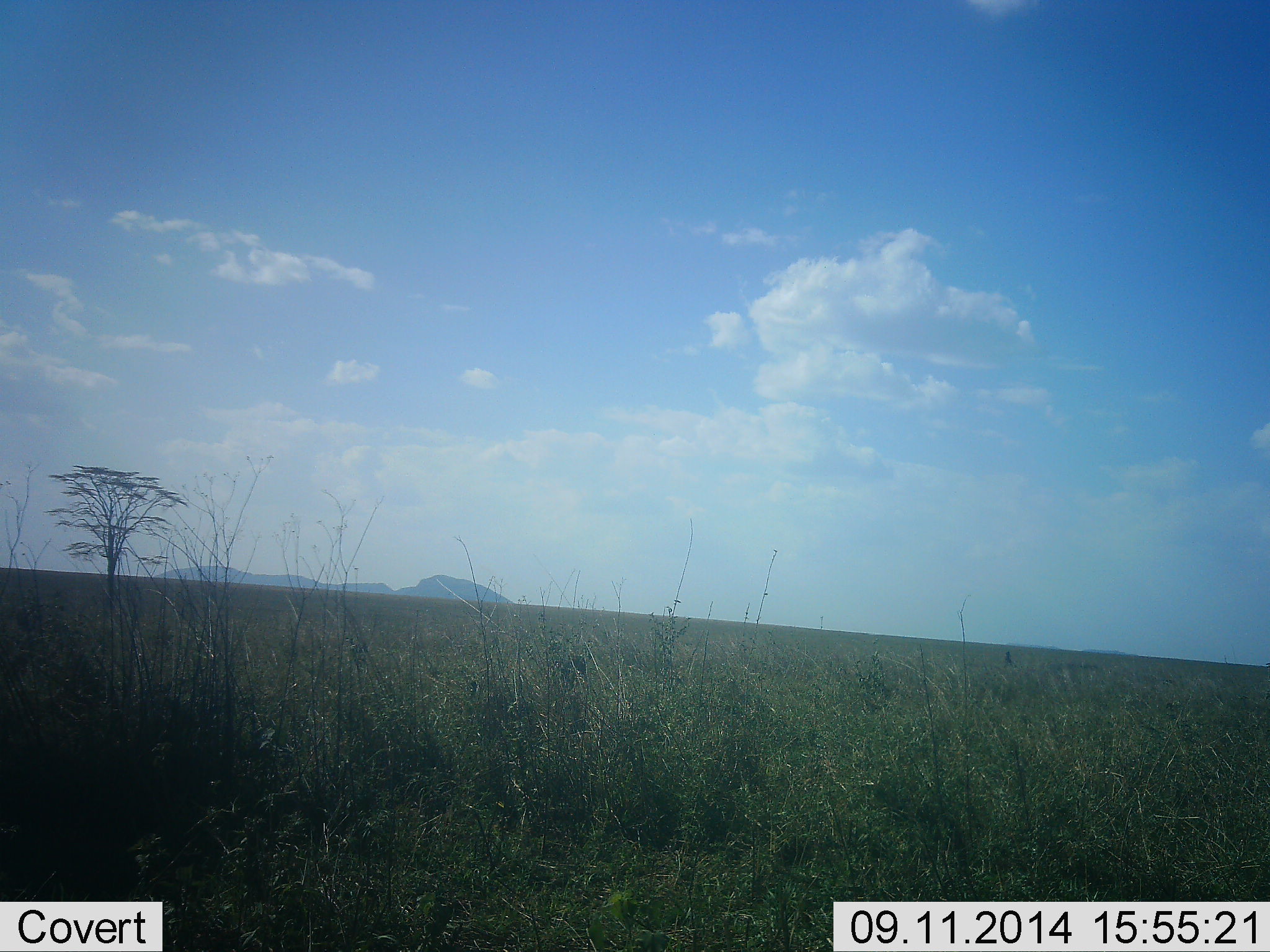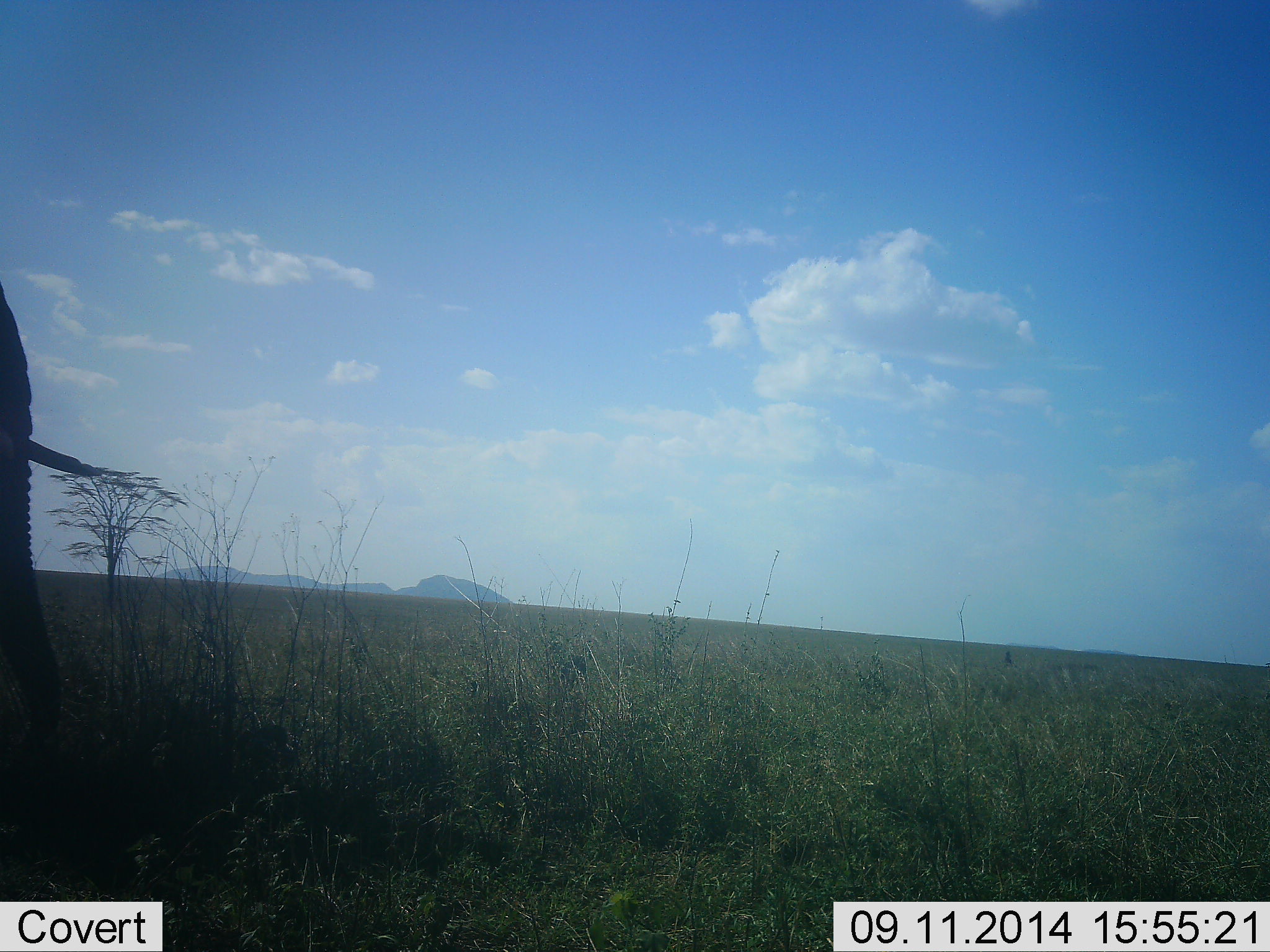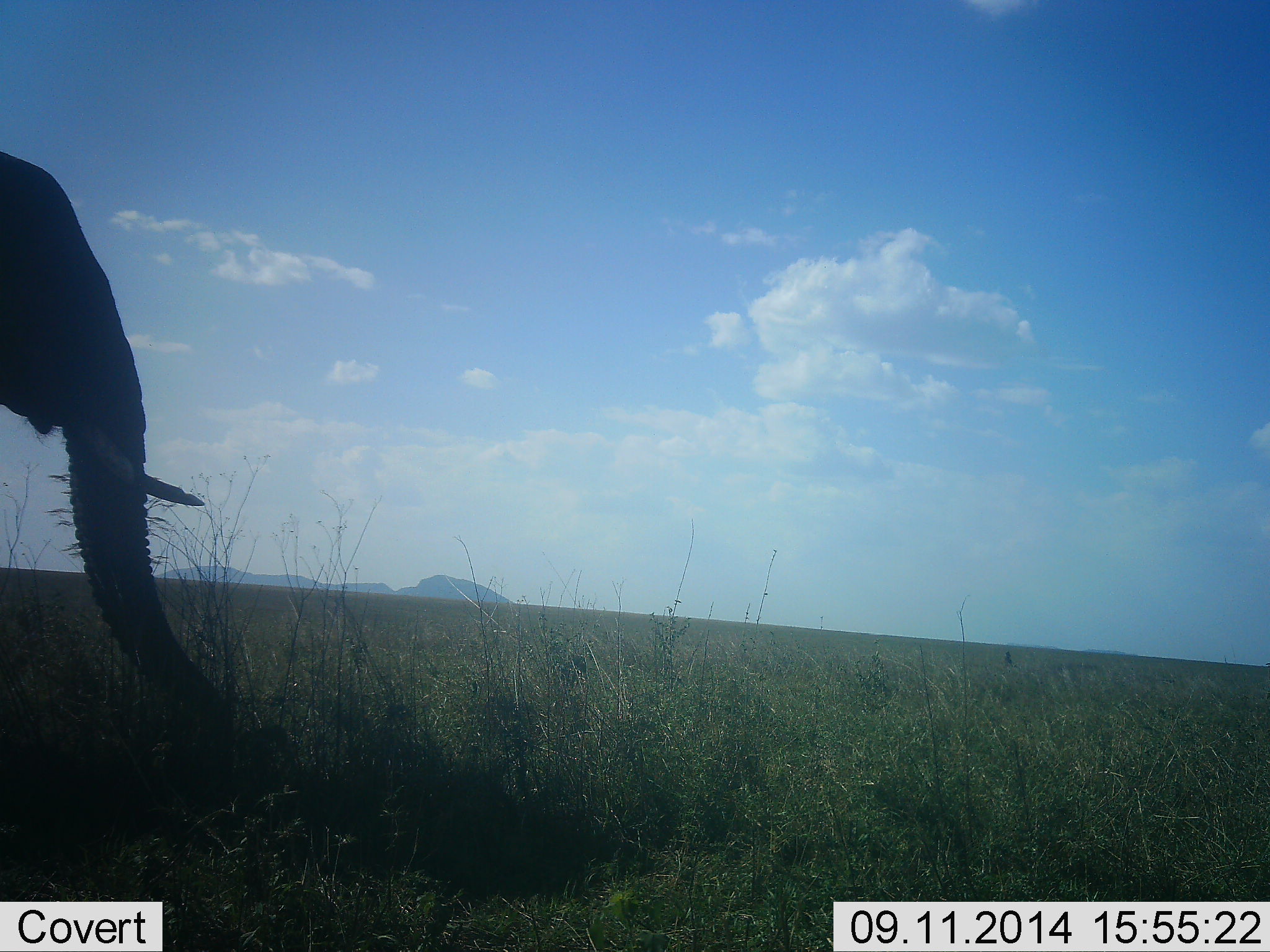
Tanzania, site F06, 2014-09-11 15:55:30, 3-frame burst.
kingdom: Animalia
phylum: Chordata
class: Mammalia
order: Proboscidea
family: Elephantidae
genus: Loxodonta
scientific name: Loxodonta africana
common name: african bush elephant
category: elephant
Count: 1.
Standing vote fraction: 10%.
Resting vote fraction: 10%.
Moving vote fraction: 80%.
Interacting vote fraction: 0%.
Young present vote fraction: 0%.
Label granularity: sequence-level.